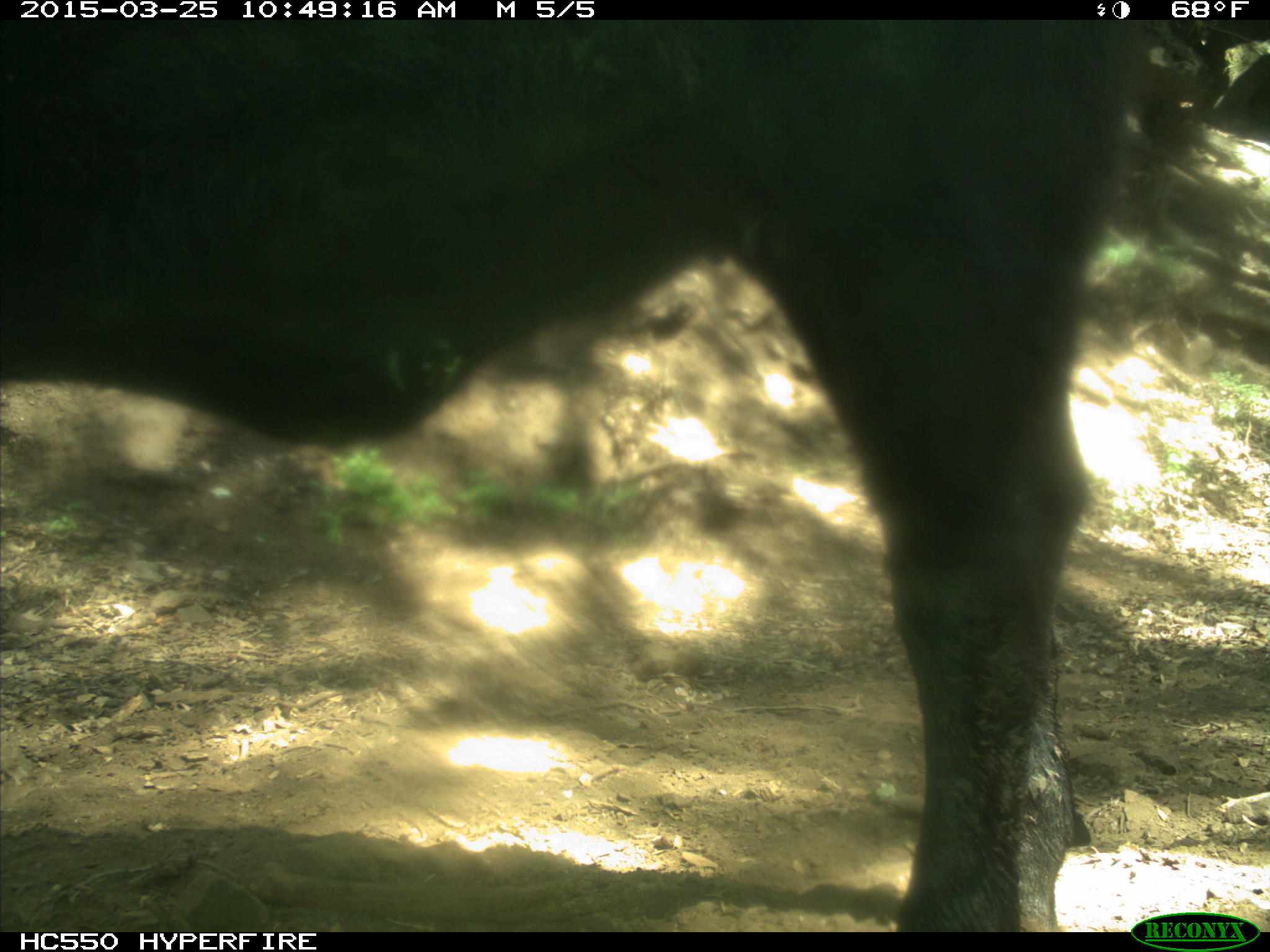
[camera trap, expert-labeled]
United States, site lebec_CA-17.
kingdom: Animalia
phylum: Chordata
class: Mammalia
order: Artiodactyla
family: Bovidae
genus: Bos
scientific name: Bos taurus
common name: domestic cow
Bos taurus (domestic cow).